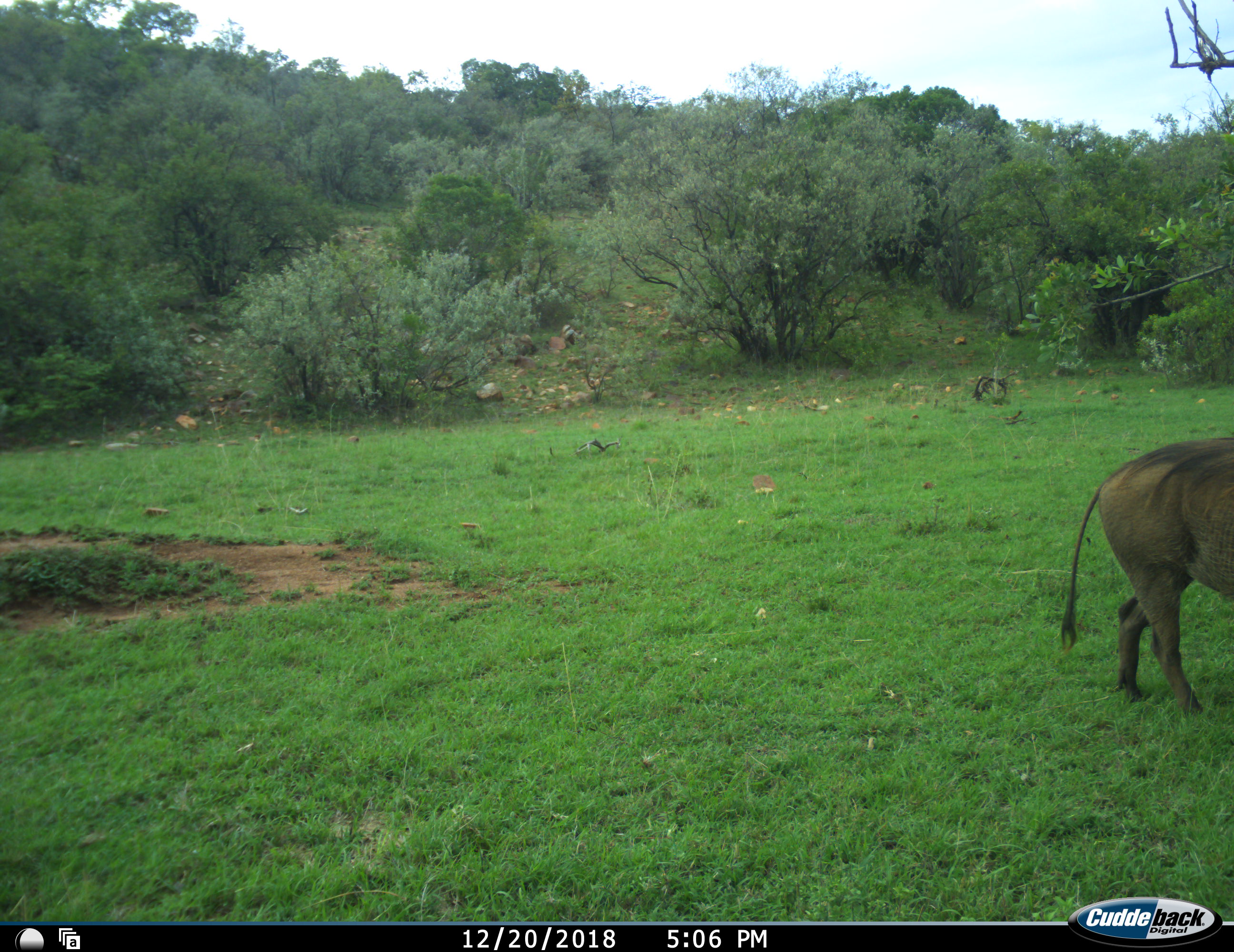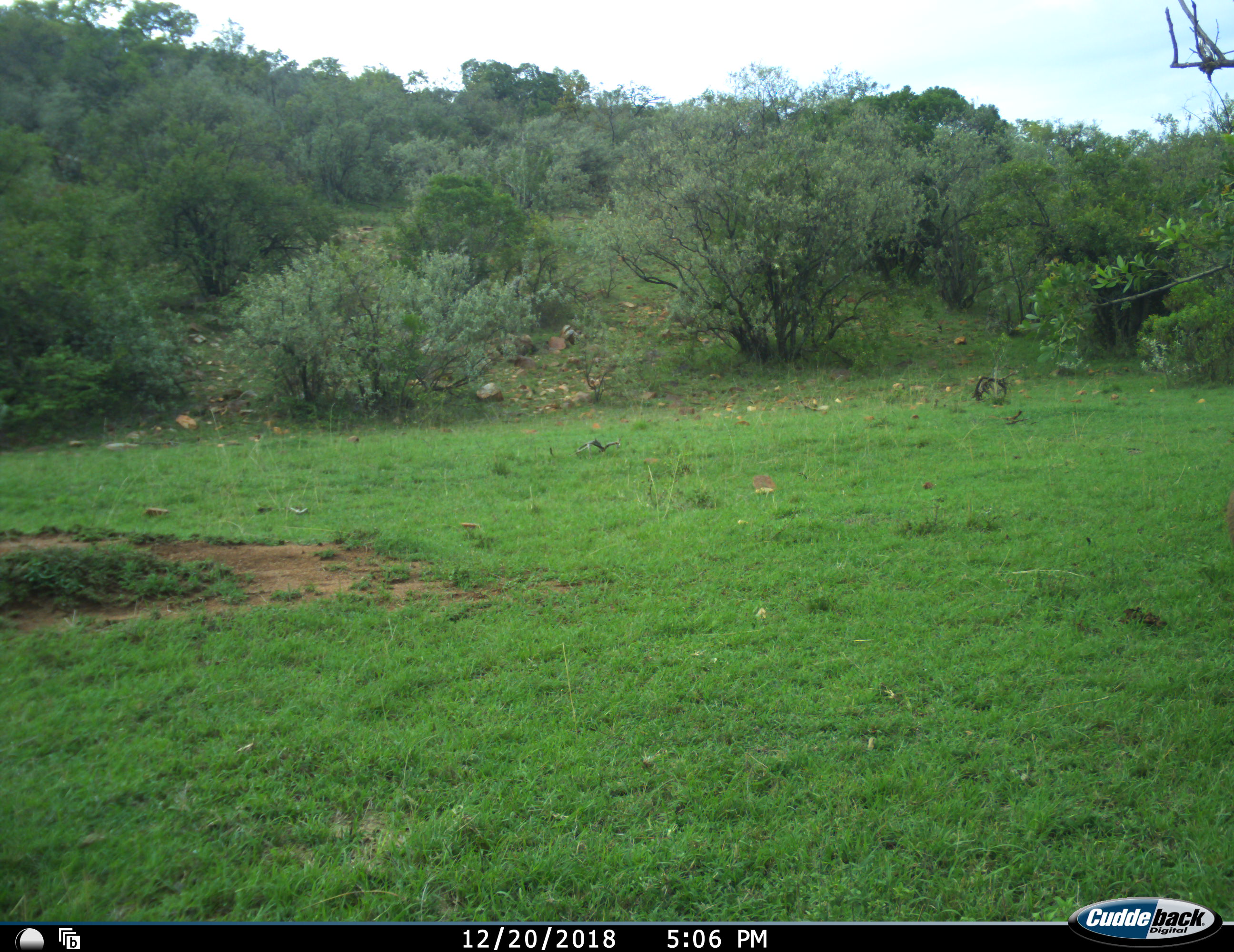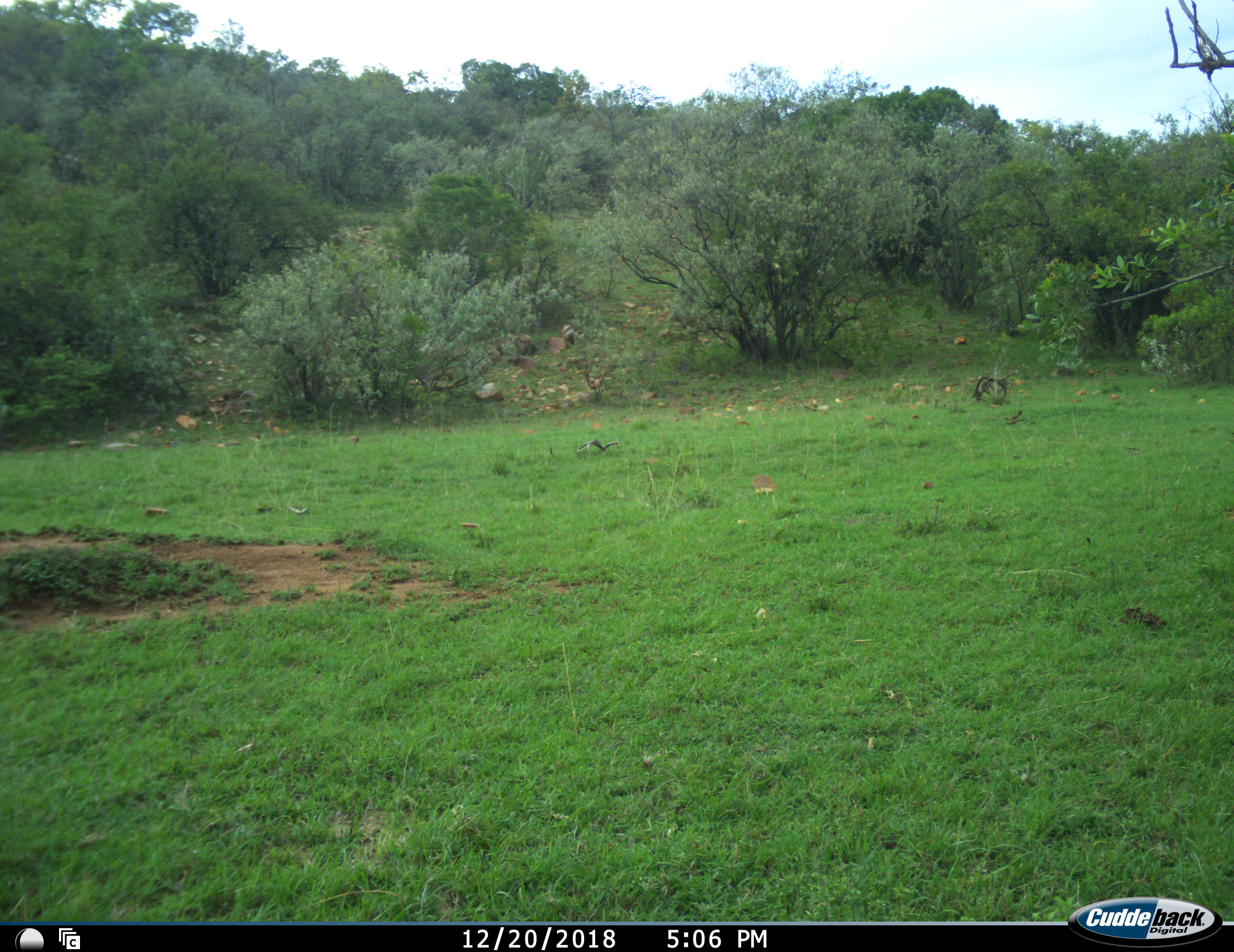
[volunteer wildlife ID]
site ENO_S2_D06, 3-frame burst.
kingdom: Animalia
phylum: Chordata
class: Mammalia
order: Artiodactyla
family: Suidae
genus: Phacochoerus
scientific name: Phacochoerus africanus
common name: warthog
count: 1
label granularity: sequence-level